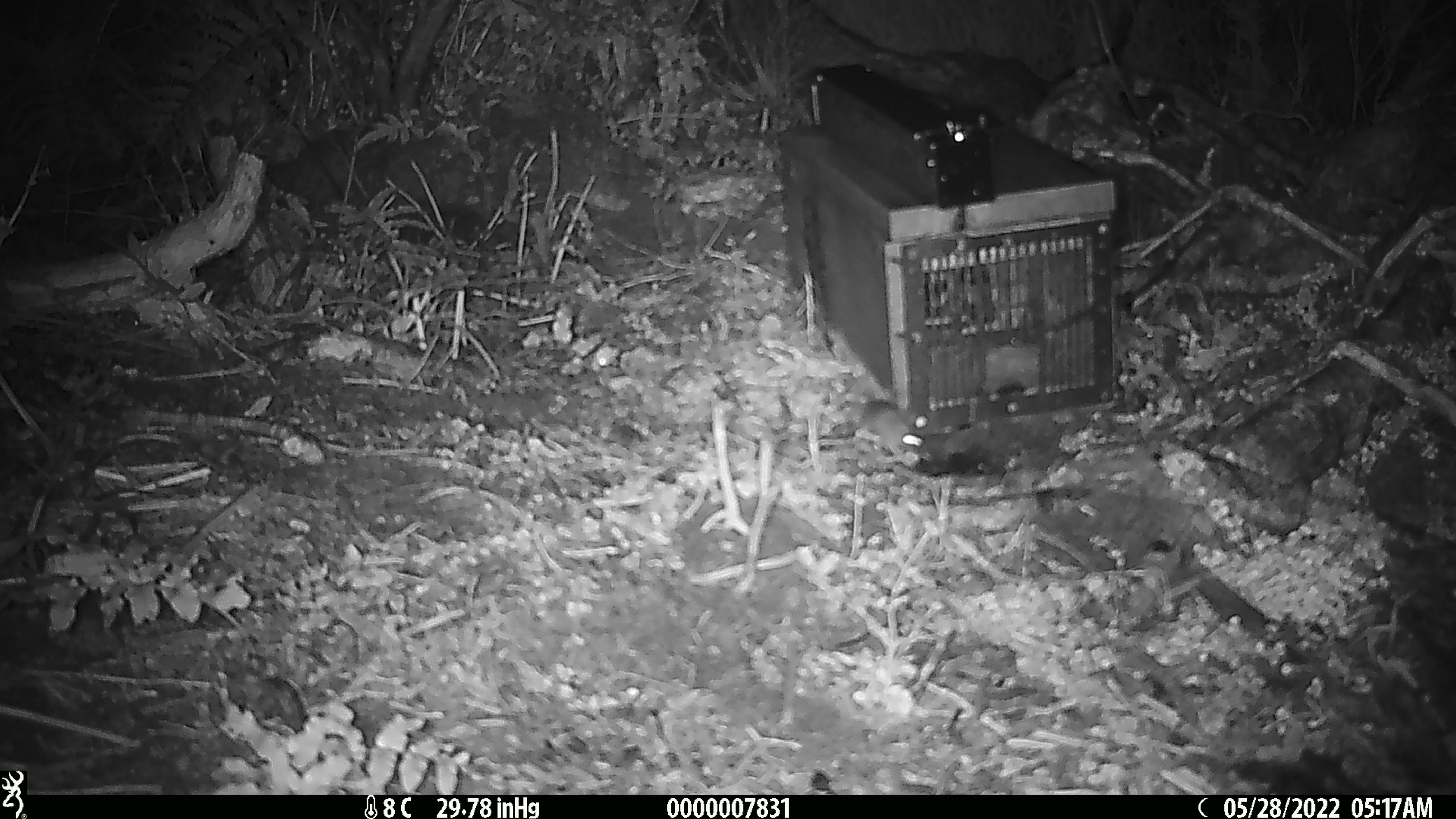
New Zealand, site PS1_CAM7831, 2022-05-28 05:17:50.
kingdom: Animalia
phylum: Chordata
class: Mammalia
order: Rodentia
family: Muridae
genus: Mus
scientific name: Mus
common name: mouse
Mouse (Mus).